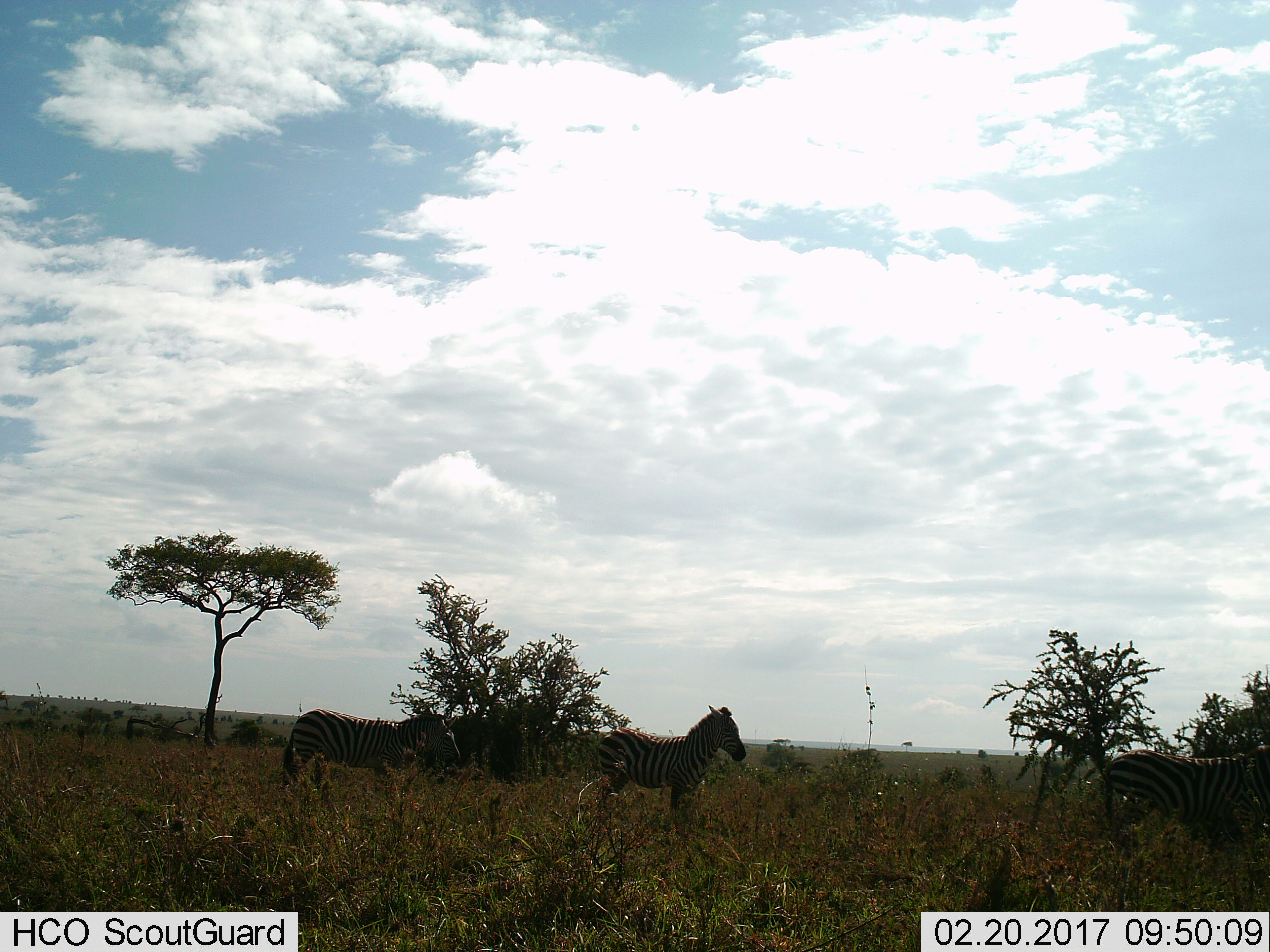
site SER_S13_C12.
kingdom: Animalia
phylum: Chordata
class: Mammalia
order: Perissodactyla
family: Equidae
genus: Equus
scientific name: Equus quagga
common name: plains zebra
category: zebraplains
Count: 3.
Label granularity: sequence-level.